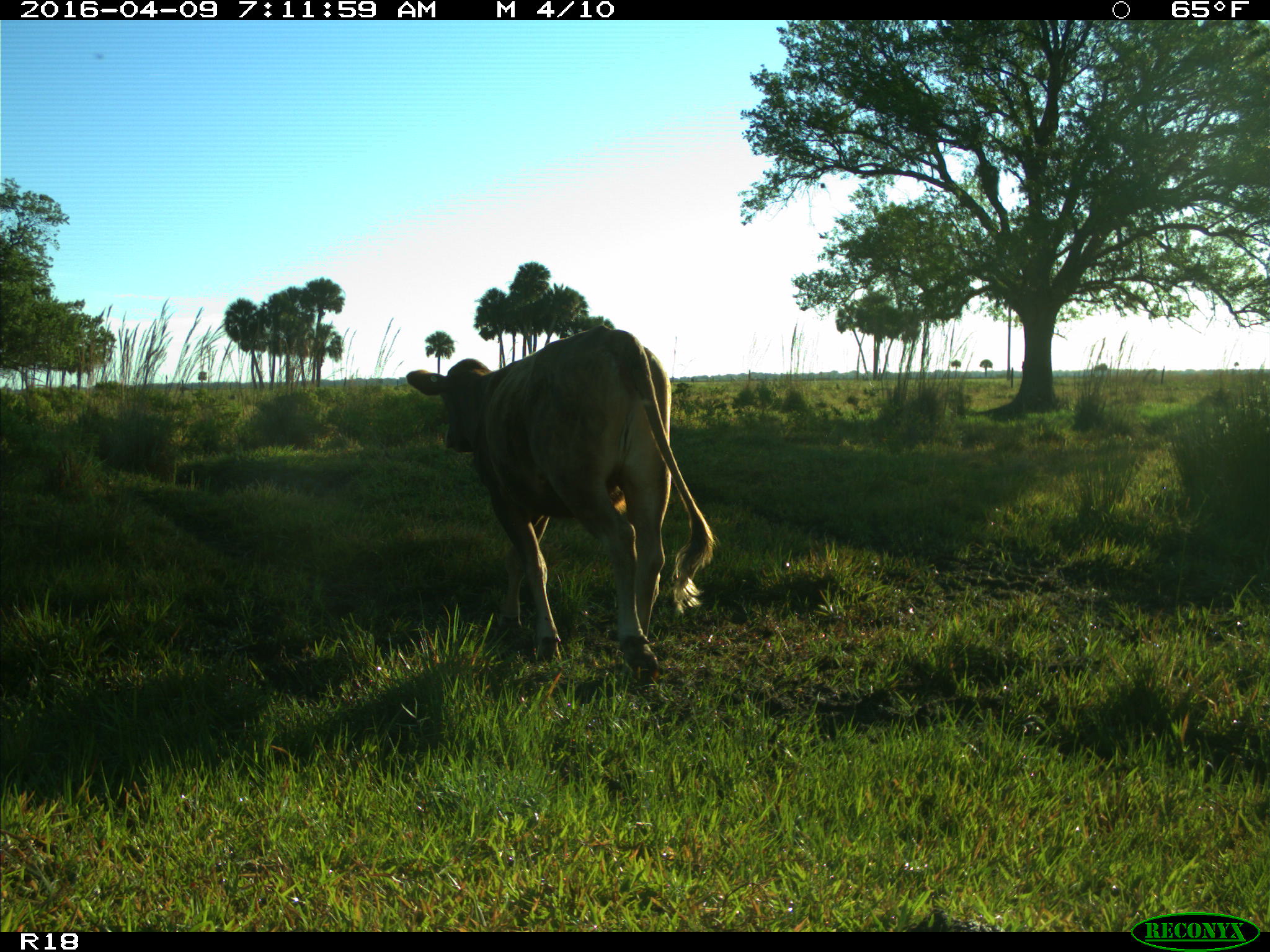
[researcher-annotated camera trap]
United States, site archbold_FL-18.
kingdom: Animalia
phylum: Chordata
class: Mammalia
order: Artiodactyla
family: Bovidae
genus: Bos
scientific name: Bos taurus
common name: domestic cow